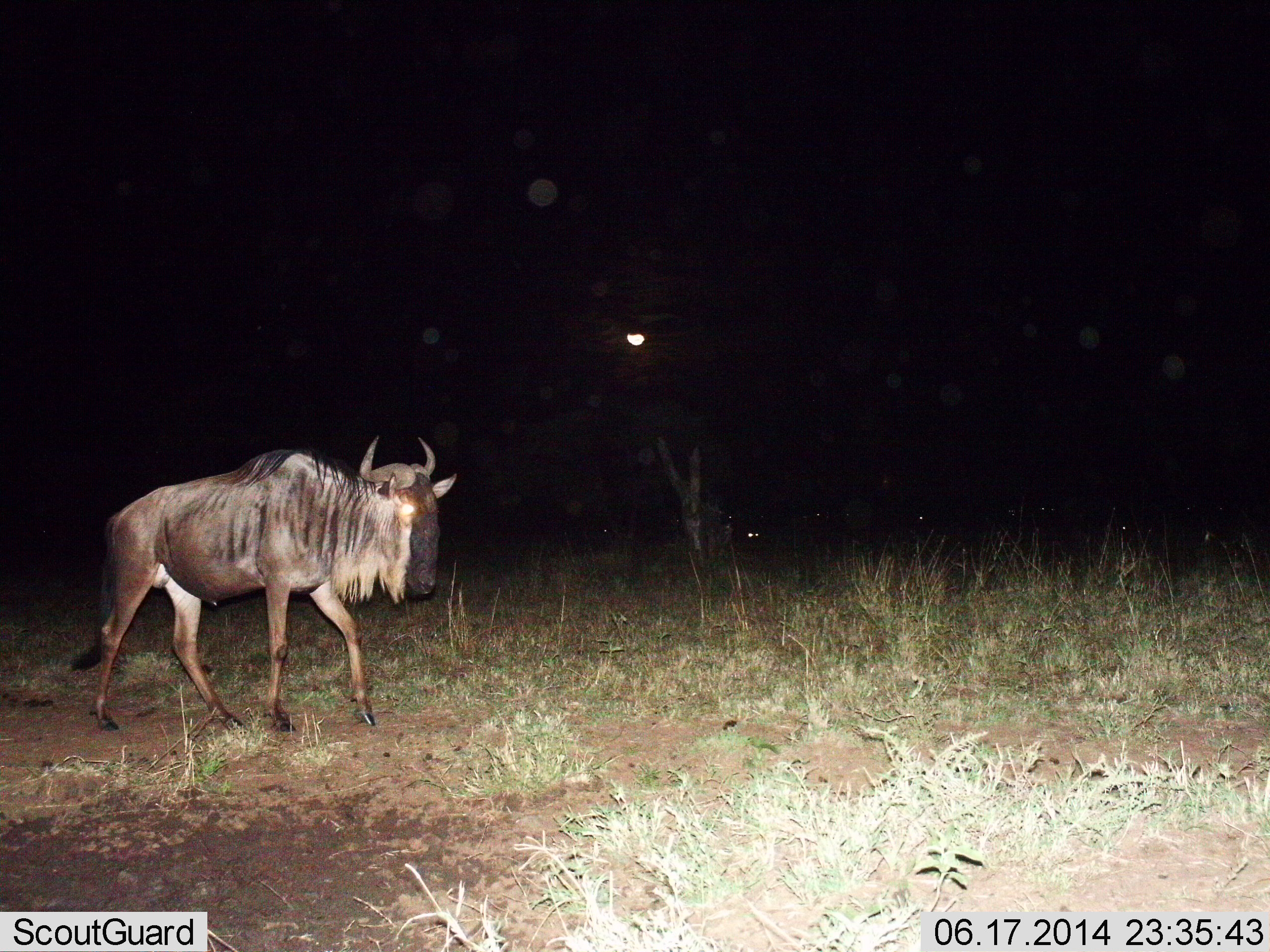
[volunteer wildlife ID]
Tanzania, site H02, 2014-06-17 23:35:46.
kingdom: Animalia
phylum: Chordata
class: Mammalia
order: Artiodactyla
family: Bovidae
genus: Connochaetes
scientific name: Connochaetes taurinus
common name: blue wildebeest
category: wildebeest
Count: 1.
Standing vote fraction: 20%.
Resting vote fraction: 0%.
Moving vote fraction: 90%.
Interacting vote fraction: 0%.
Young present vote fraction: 0%.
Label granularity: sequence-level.